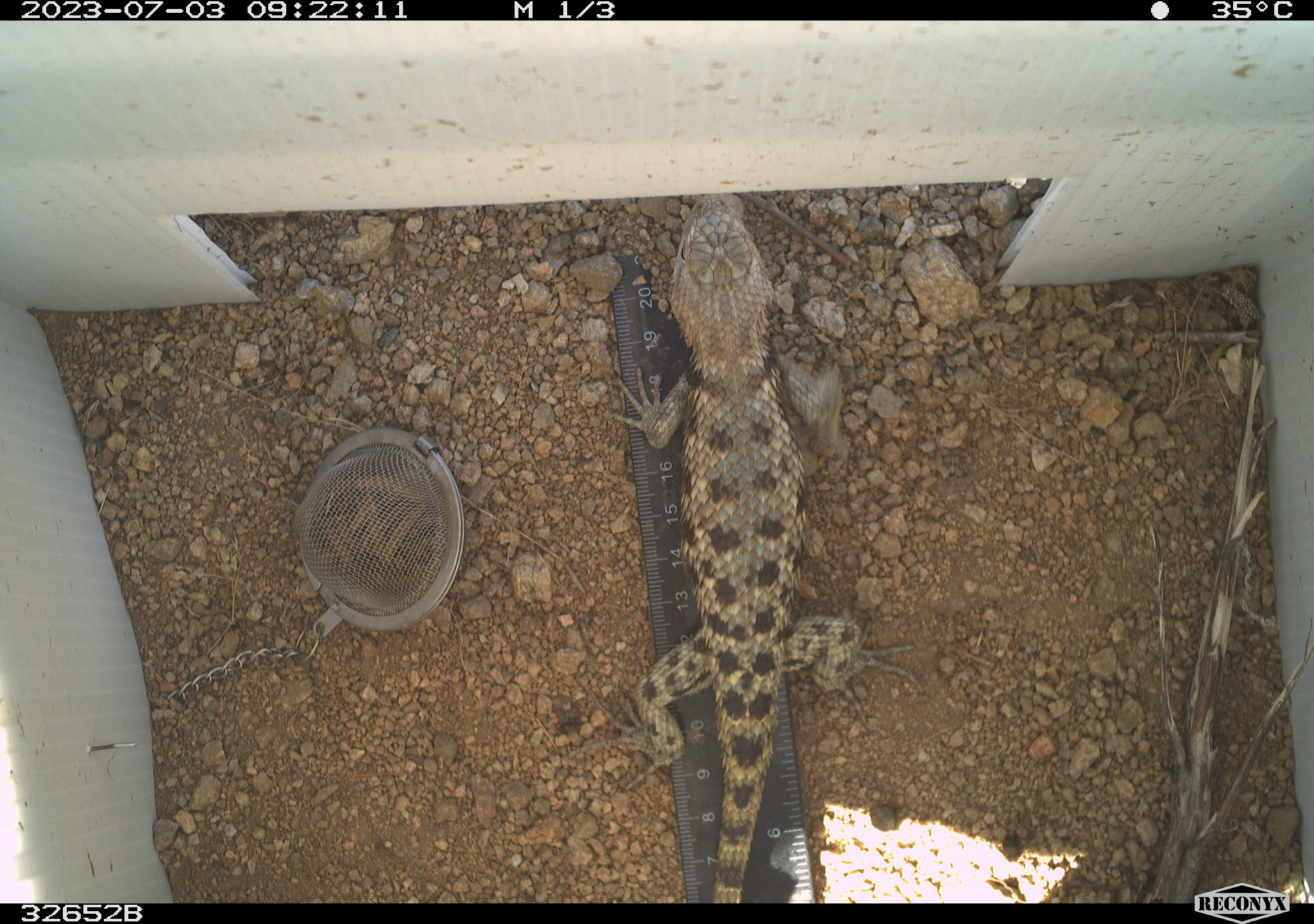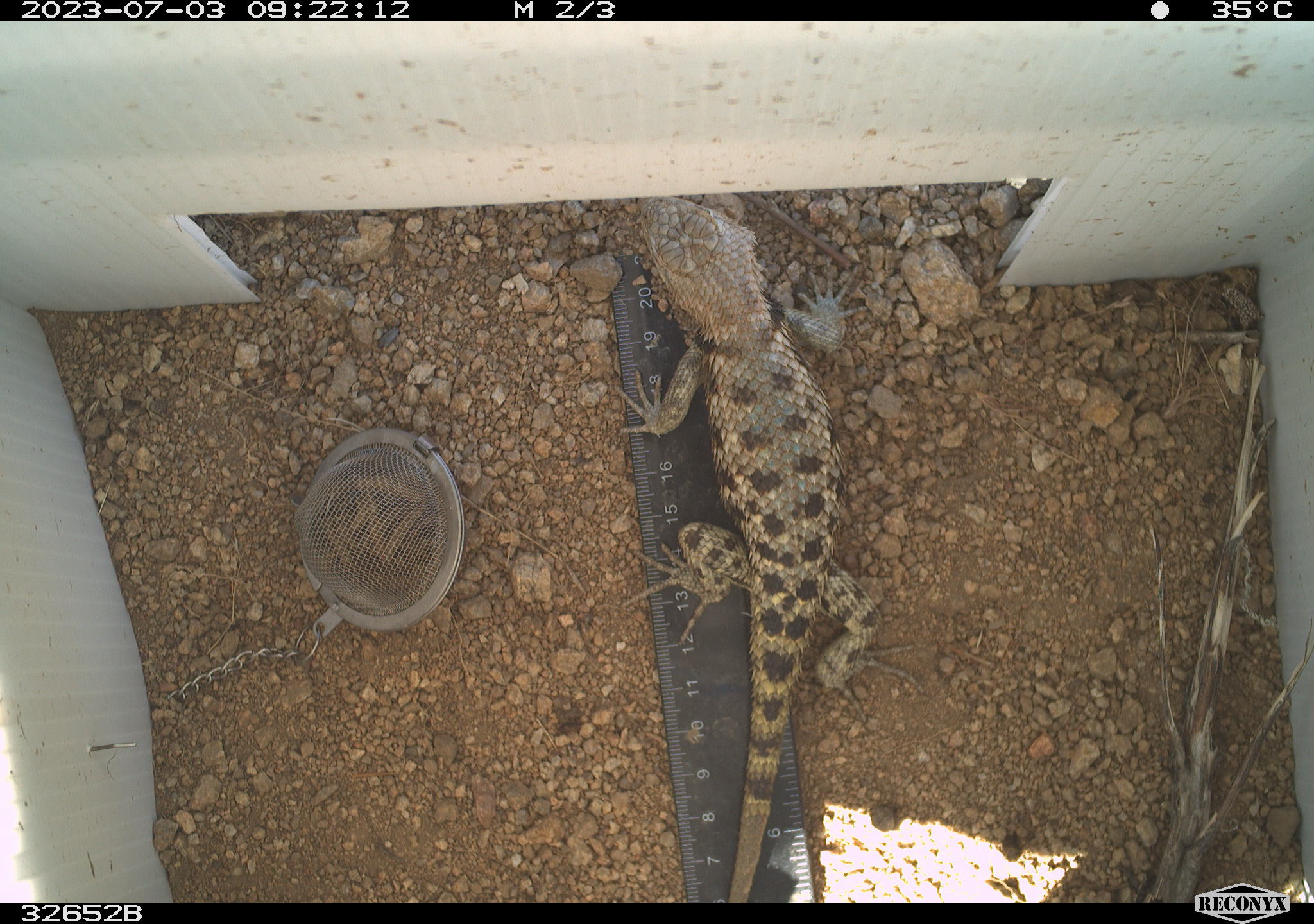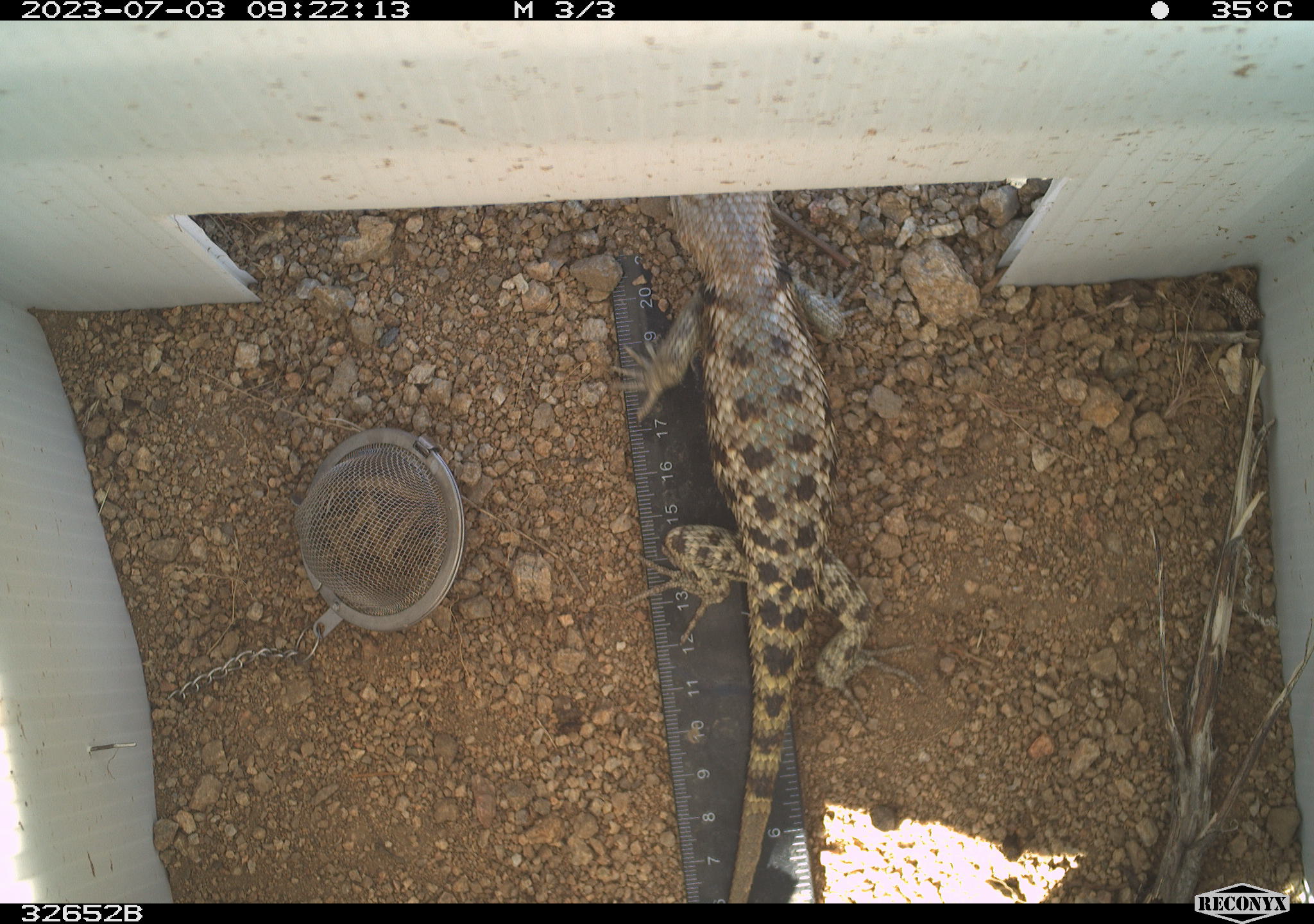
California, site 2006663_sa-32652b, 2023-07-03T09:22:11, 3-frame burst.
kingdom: Animalia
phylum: Chordata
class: Reptilia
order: Squamata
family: Phrynosomatidae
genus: Sceloporus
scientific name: Sceloporus uniformis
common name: yellow-backed spiny lizard